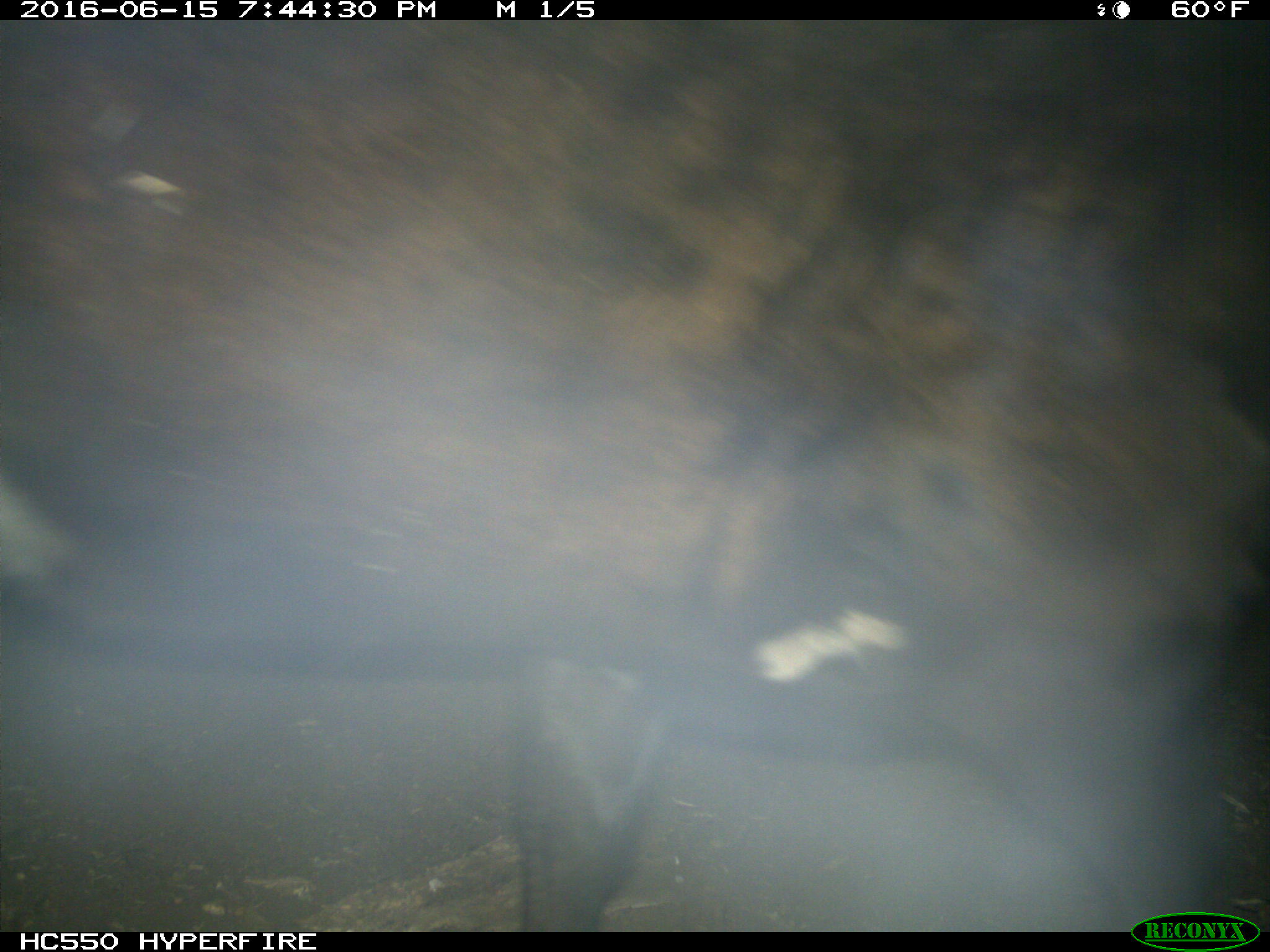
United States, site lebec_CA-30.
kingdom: Animalia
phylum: Chordata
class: Mammalia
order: Artiodactyla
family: Bovidae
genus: Bos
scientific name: Bos taurus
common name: domestic cow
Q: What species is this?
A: Bos taurus (domestic cow).